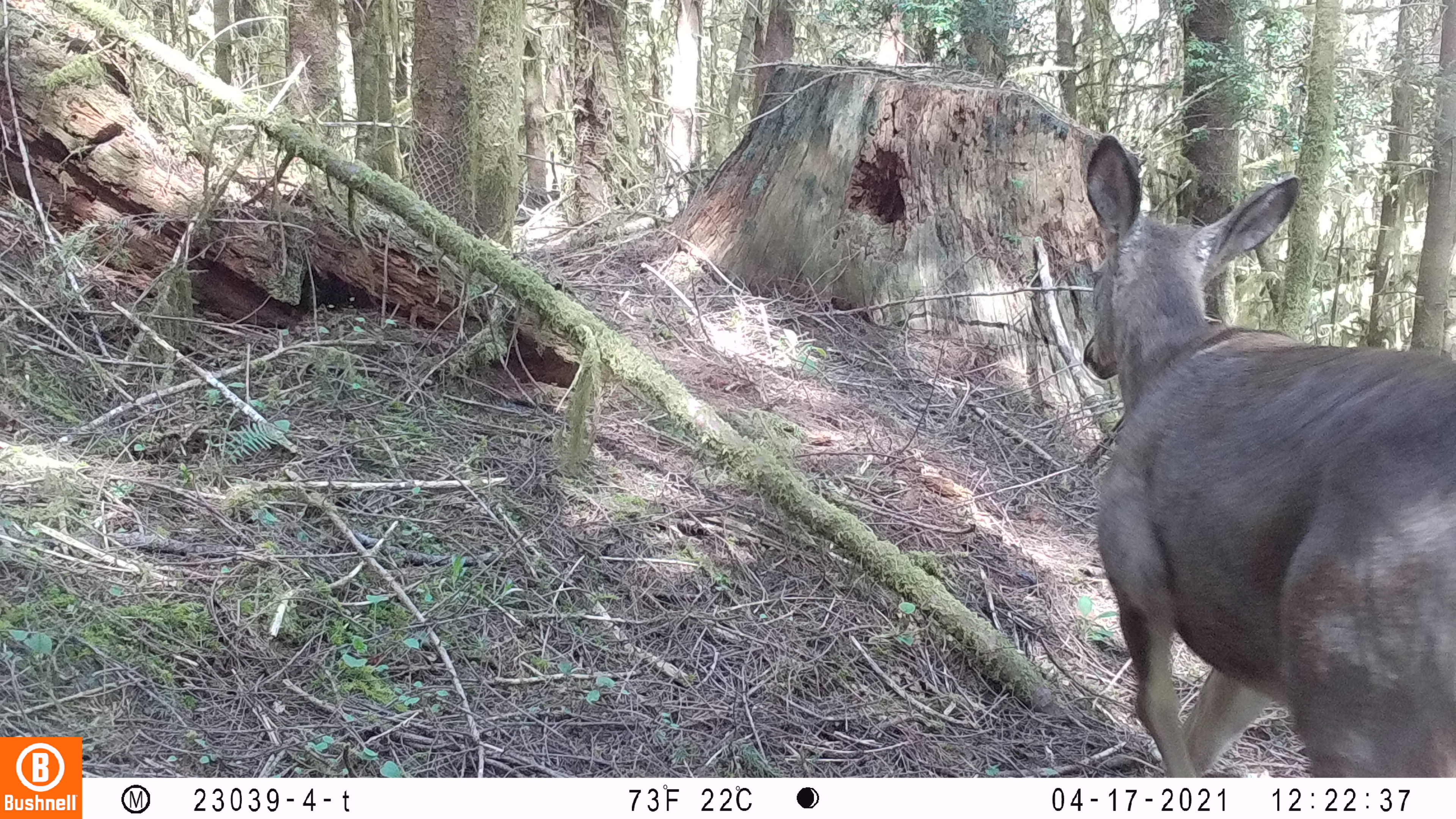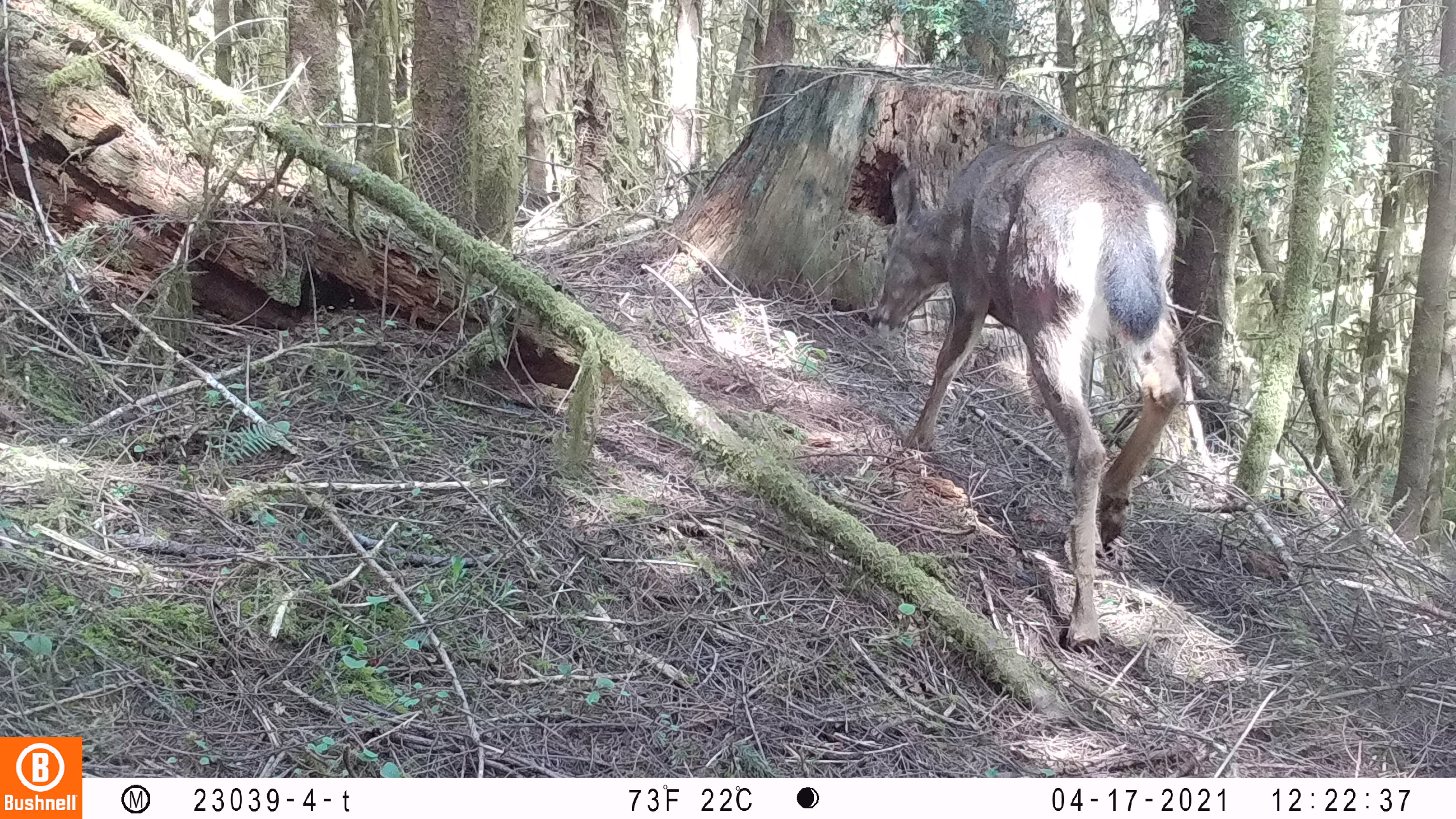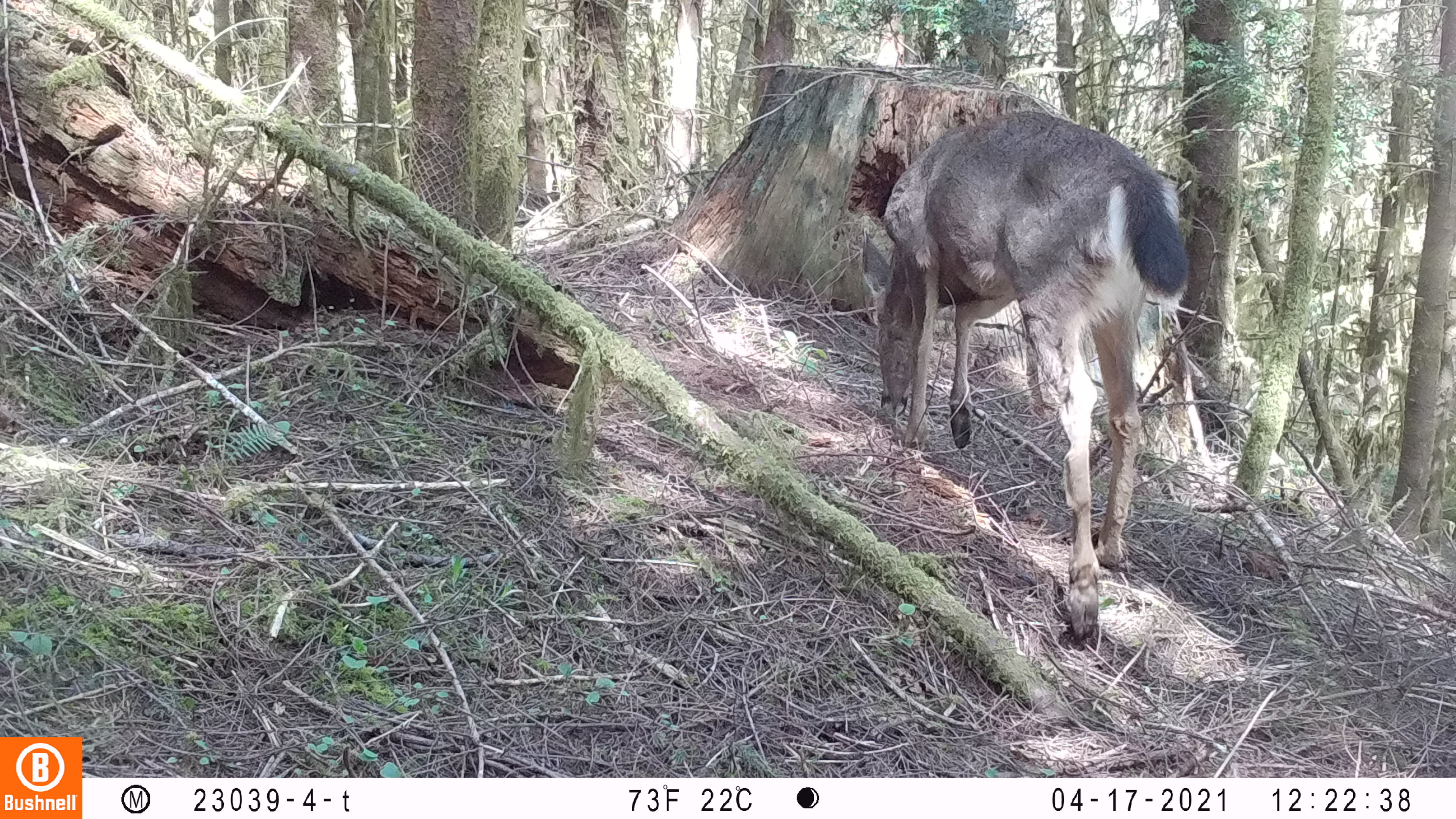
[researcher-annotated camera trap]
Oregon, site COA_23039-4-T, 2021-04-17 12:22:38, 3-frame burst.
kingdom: Animalia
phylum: Chordata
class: Mammalia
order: Artiodactyla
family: Cervidae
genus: Odocoileus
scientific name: Odocoileus hemionus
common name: black-tailed deer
Black-tailed deer (Odocoileus hemionus).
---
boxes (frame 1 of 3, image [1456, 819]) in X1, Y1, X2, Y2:
black-tailed deer: 1041, 109, 1453, 776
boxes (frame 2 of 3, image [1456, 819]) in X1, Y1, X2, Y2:
black-tailed deer: 850, 109, 1221, 673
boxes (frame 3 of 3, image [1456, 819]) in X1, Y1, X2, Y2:
black-tailed deer: 842, 96, 1219, 669